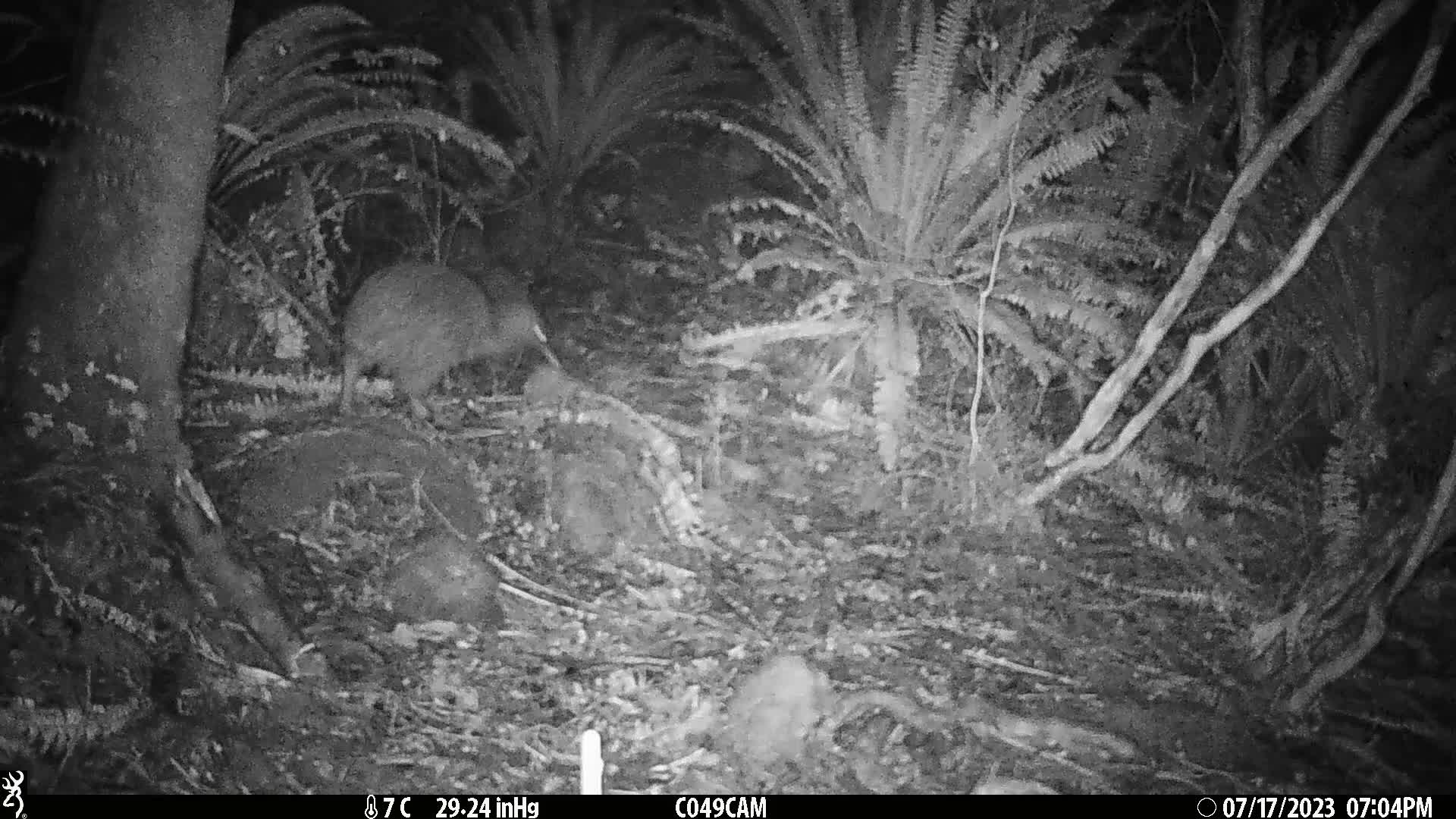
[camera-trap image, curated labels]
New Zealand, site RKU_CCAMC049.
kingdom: Animalia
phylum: Chordata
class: Aves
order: Apterygiformes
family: Apterygidae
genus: Apteryx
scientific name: Apteryx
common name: kiwi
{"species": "kiwi (Apteryx)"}